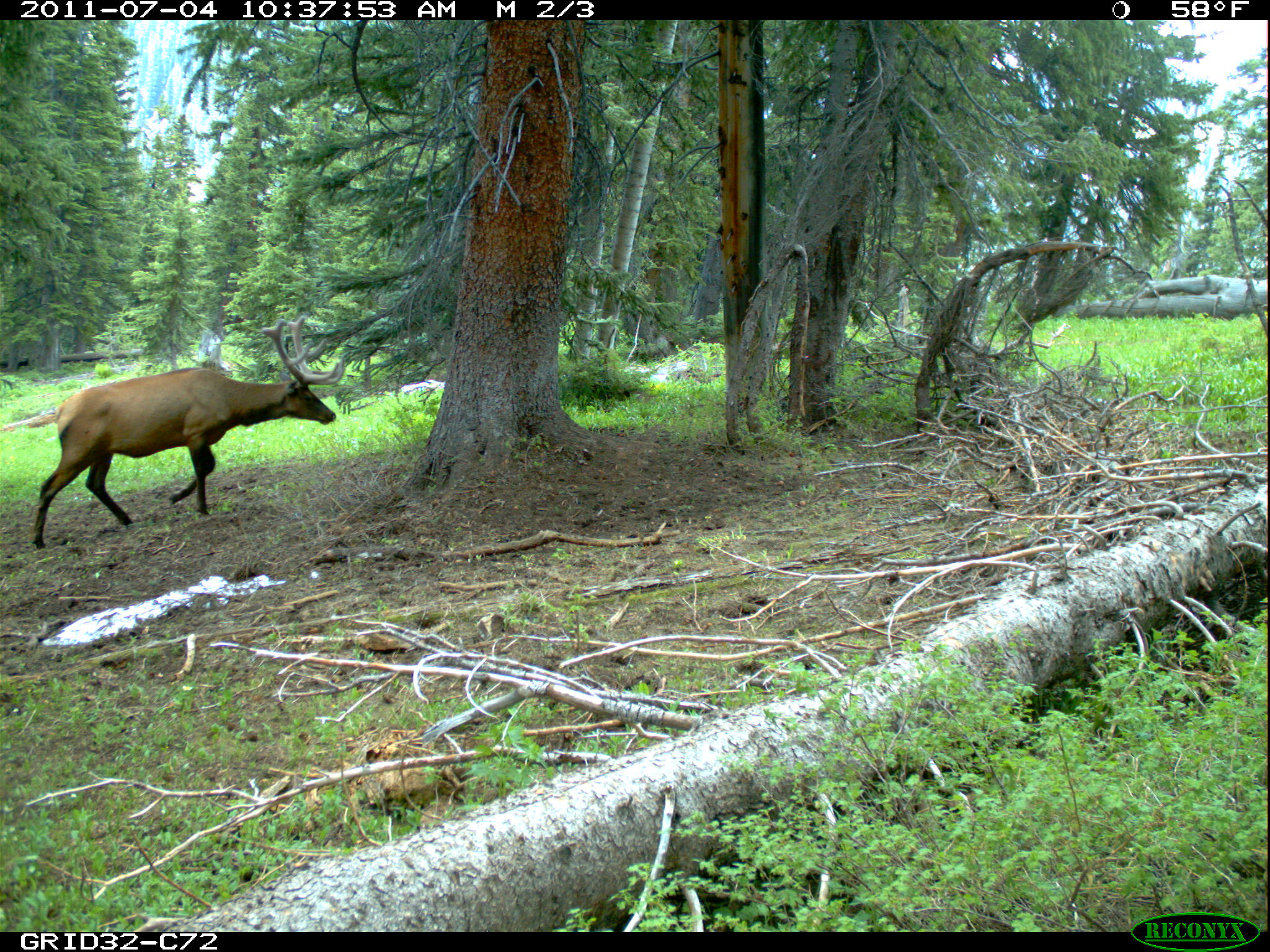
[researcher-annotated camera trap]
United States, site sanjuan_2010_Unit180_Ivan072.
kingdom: Animalia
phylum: Chordata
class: Mammalia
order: Artiodactyla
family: Cervidae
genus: Cervus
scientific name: Cervus elaphus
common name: red deer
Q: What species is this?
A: Cervus elaphus (red deer).